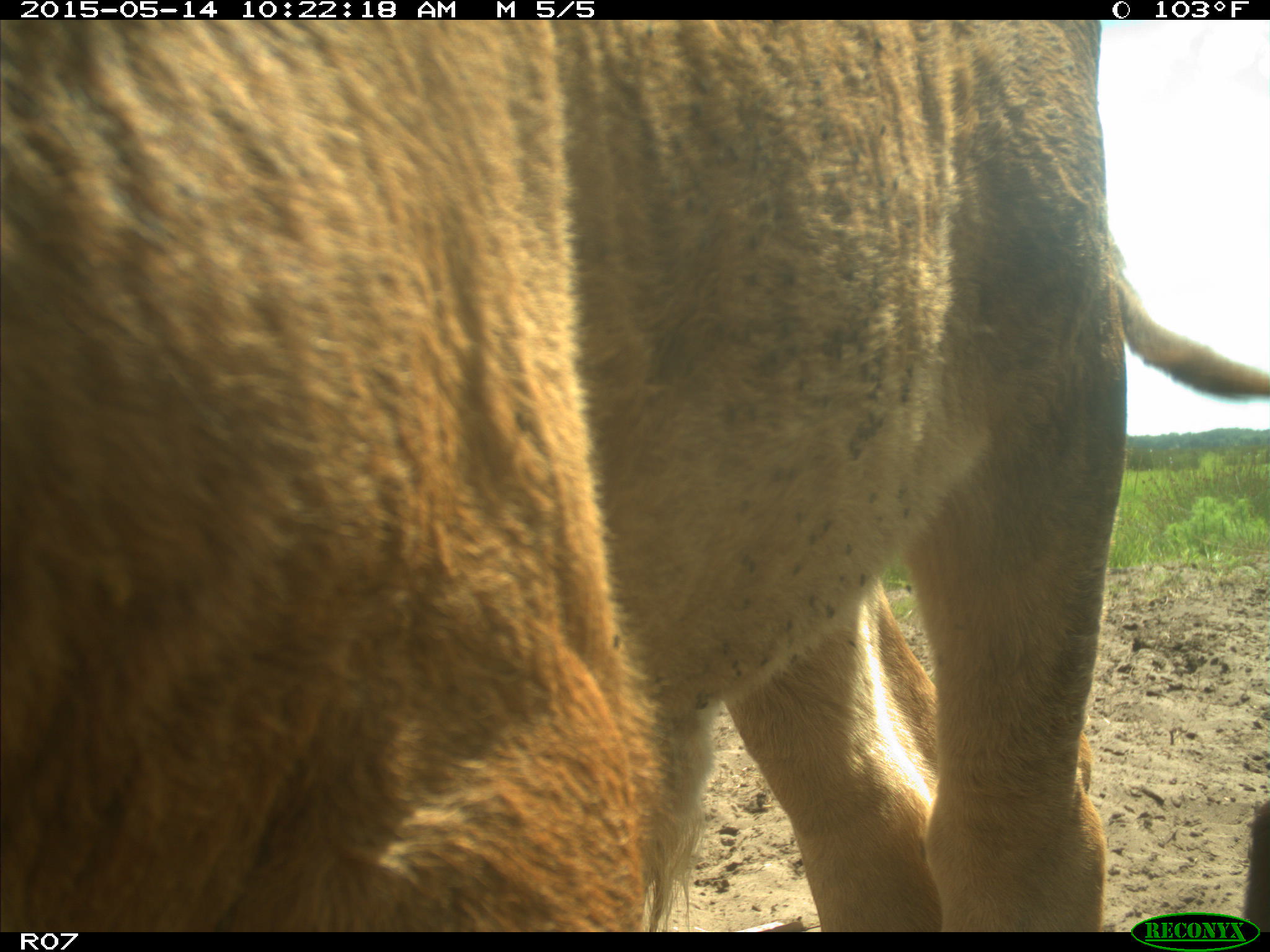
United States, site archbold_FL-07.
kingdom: Animalia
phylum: Chordata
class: Mammalia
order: Artiodactyla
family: Bovidae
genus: Bos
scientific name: Bos taurus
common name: domestic cow